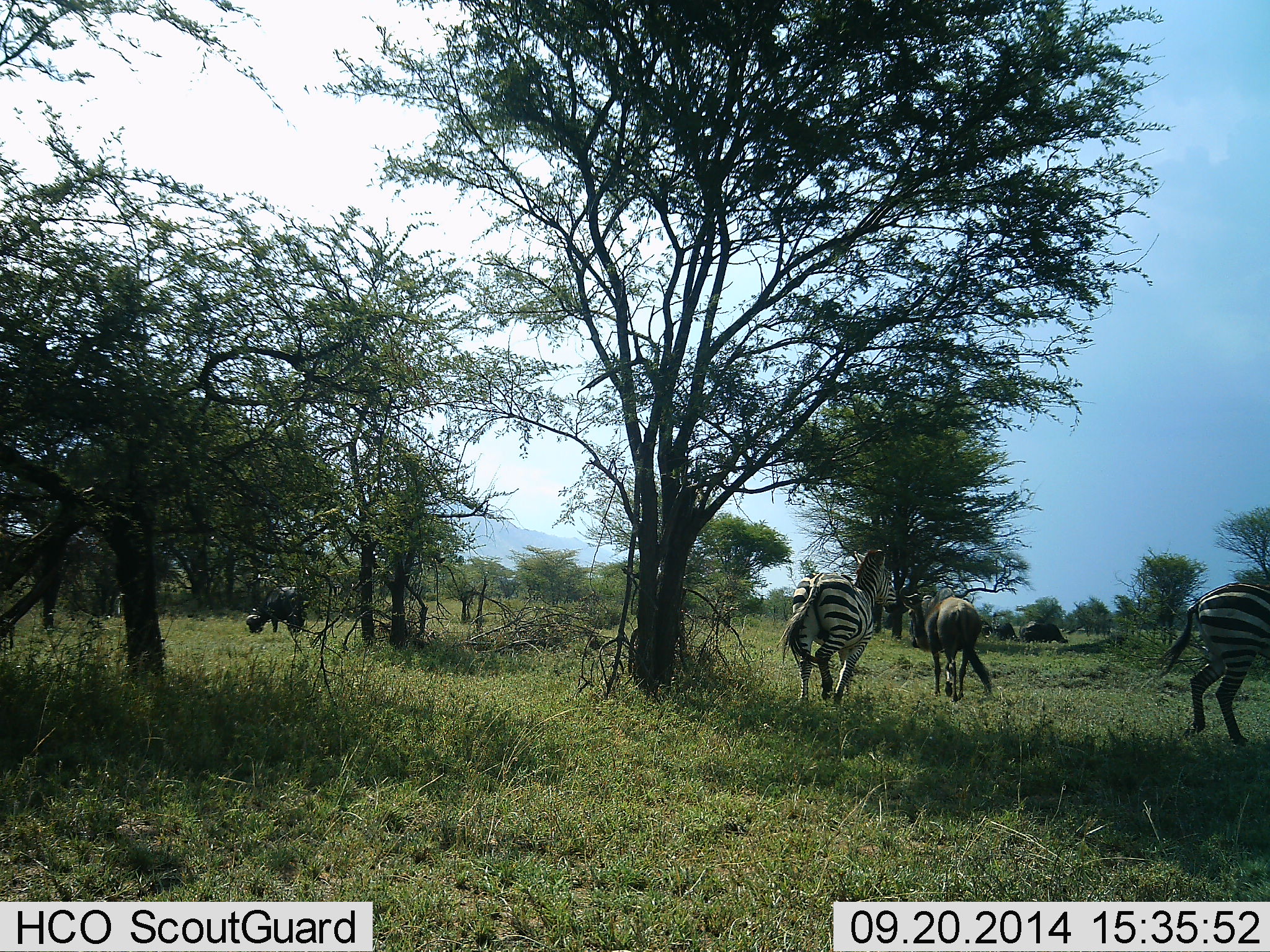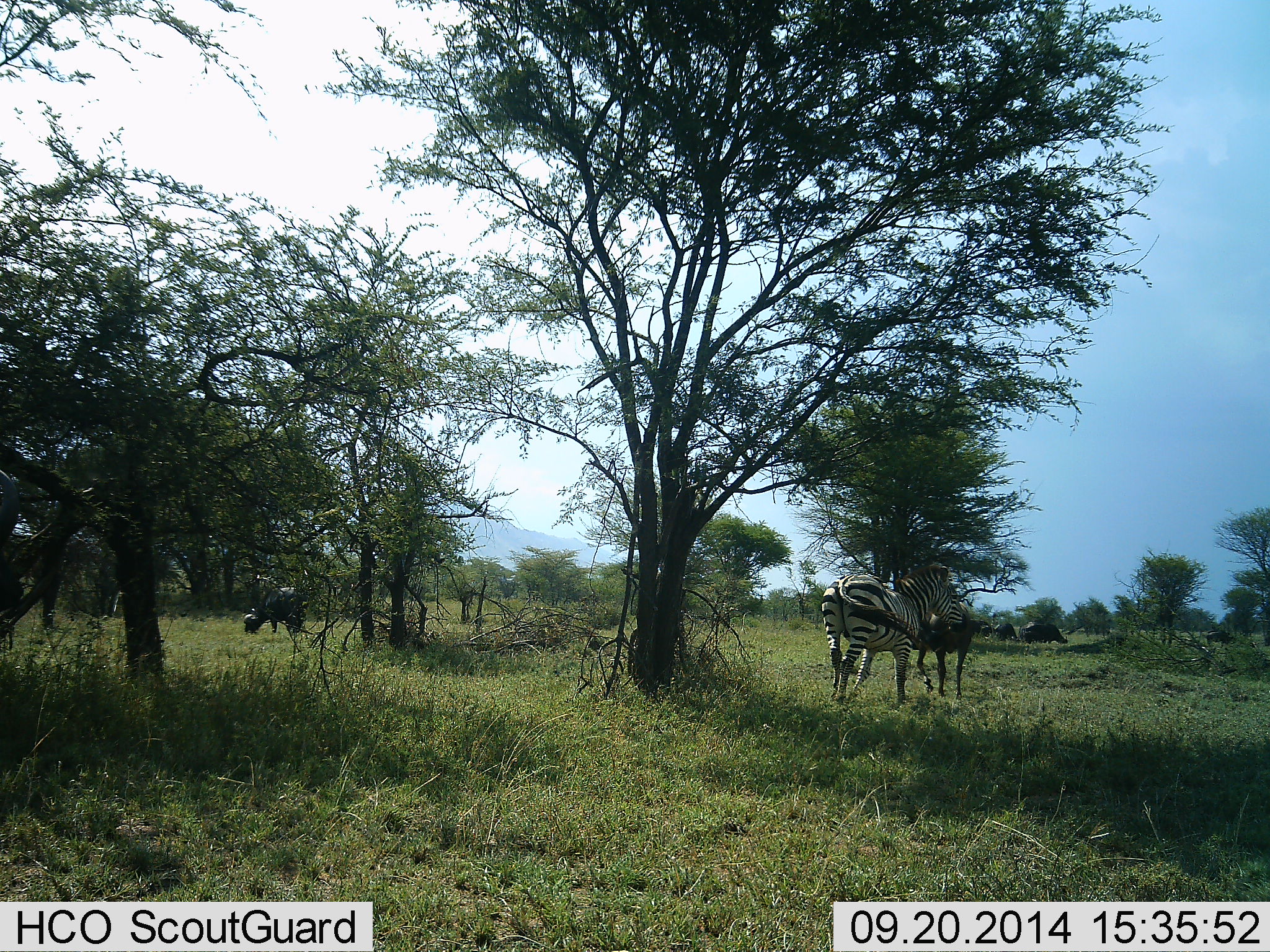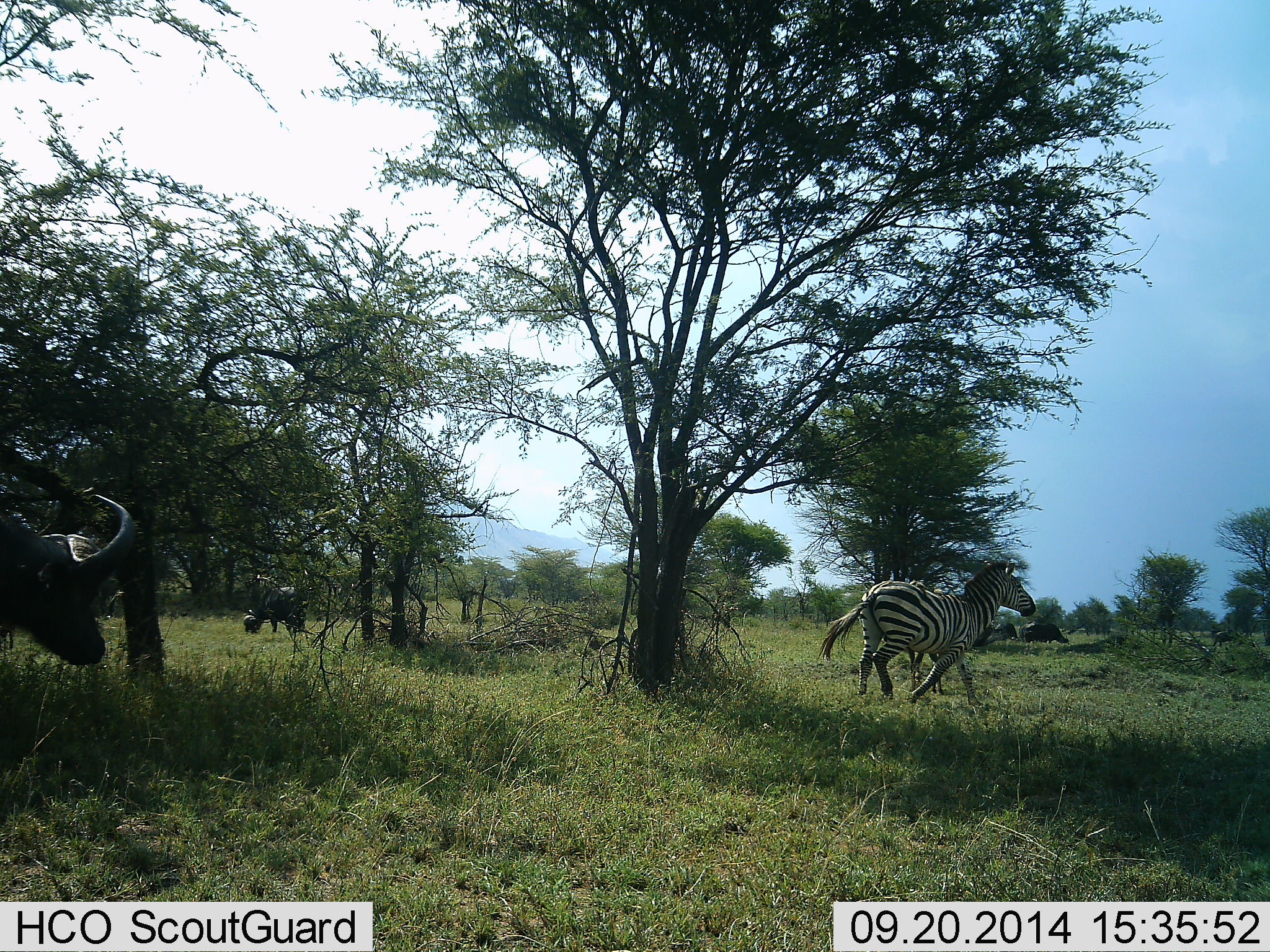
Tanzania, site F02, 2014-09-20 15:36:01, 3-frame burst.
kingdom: Animalia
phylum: Chordata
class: Mammalia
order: Artiodactyla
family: Bovidae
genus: Connochaetes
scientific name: Connochaetes taurinus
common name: blue wildebeest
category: wildebeest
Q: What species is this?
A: Wildebeest (blue wildebeest) (Connochaetes taurinus).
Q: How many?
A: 2.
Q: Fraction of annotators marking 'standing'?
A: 15%.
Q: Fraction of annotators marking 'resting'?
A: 8%.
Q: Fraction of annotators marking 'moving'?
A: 85%.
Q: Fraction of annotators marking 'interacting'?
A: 8%.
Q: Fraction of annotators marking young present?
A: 0%.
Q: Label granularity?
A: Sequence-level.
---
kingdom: Animalia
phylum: Chordata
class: Mammalia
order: Perissodactyla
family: Equidae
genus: Equus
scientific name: Equus quagga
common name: plains zebra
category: zebra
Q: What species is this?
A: Zebra (plains zebra) (Equus quagga).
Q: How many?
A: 2.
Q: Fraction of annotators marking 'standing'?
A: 14%.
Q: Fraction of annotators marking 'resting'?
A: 0%.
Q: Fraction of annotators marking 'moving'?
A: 82%.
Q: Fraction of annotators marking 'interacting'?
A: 5%.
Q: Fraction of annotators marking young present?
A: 0%.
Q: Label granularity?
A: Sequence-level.